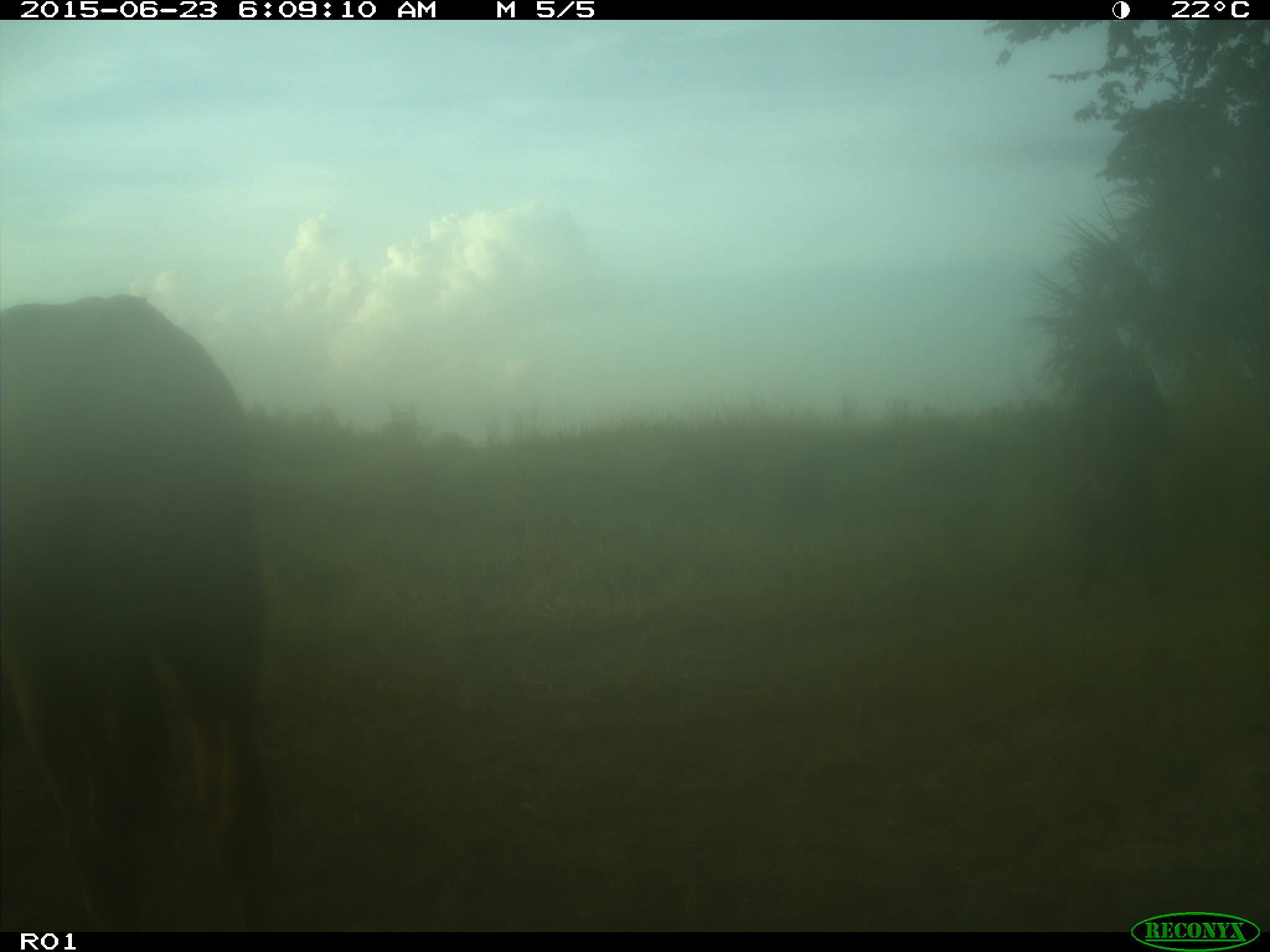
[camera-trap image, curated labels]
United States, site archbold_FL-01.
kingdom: Animalia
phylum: Chordata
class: Mammalia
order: Artiodactyla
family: Bovidae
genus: Bos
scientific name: Bos taurus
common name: domestic cow